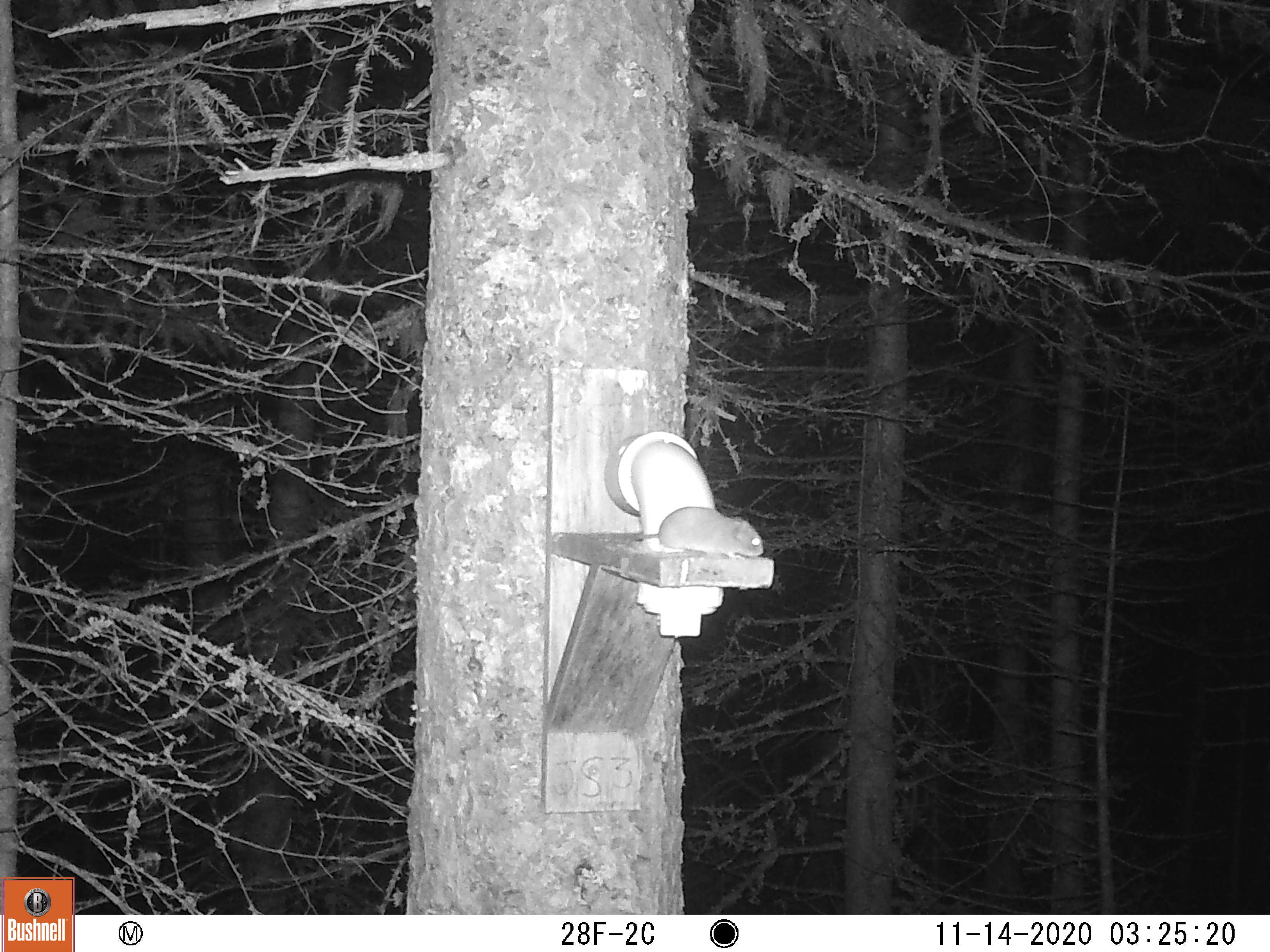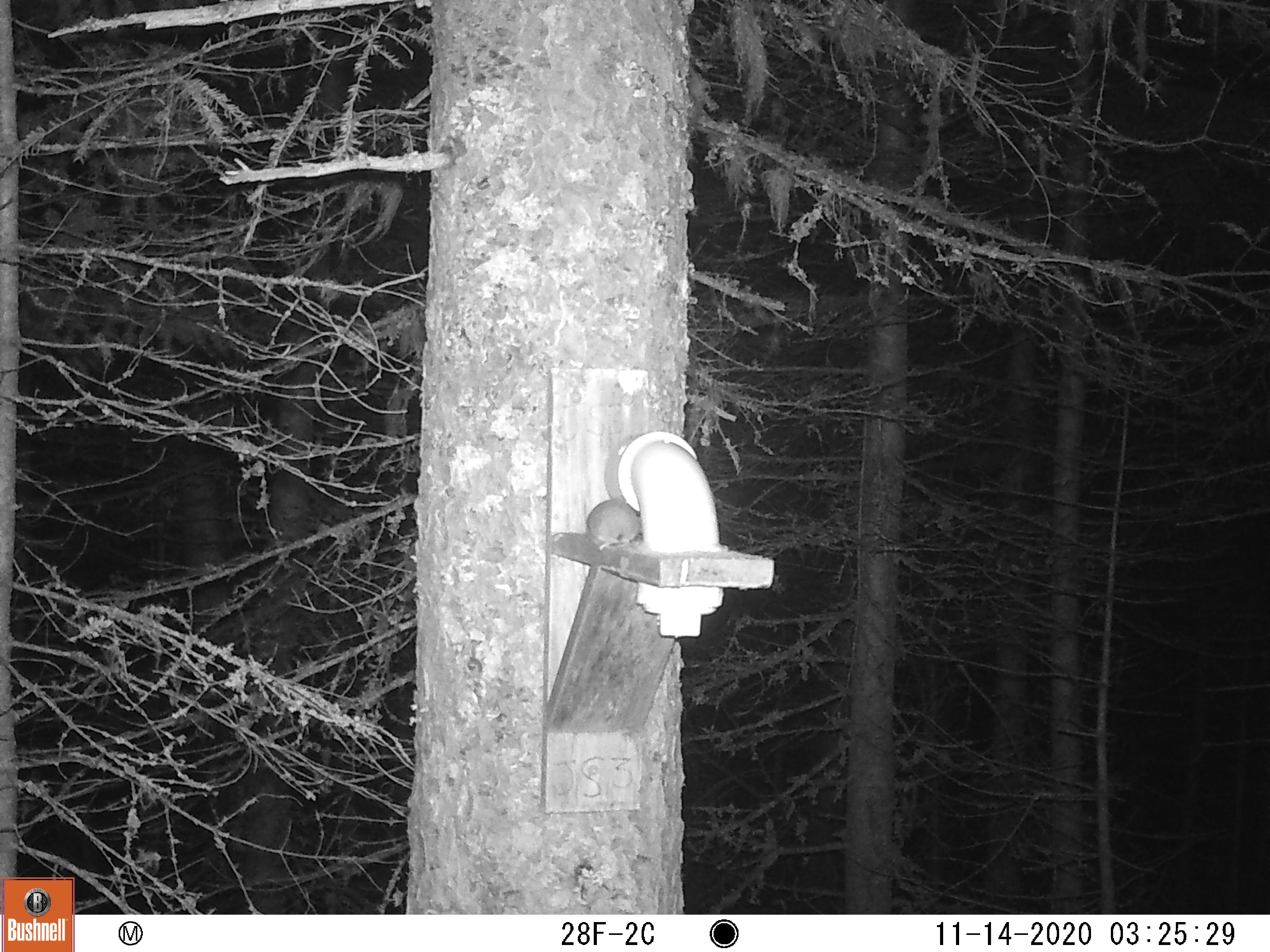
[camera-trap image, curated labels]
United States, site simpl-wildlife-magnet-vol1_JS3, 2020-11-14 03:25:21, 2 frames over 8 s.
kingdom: Animalia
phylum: Chordata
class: Mammalia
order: Rodentia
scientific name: Rodentia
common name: mouse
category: mouse sp.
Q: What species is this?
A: Mouse sp. (mouse) (Rodentia).